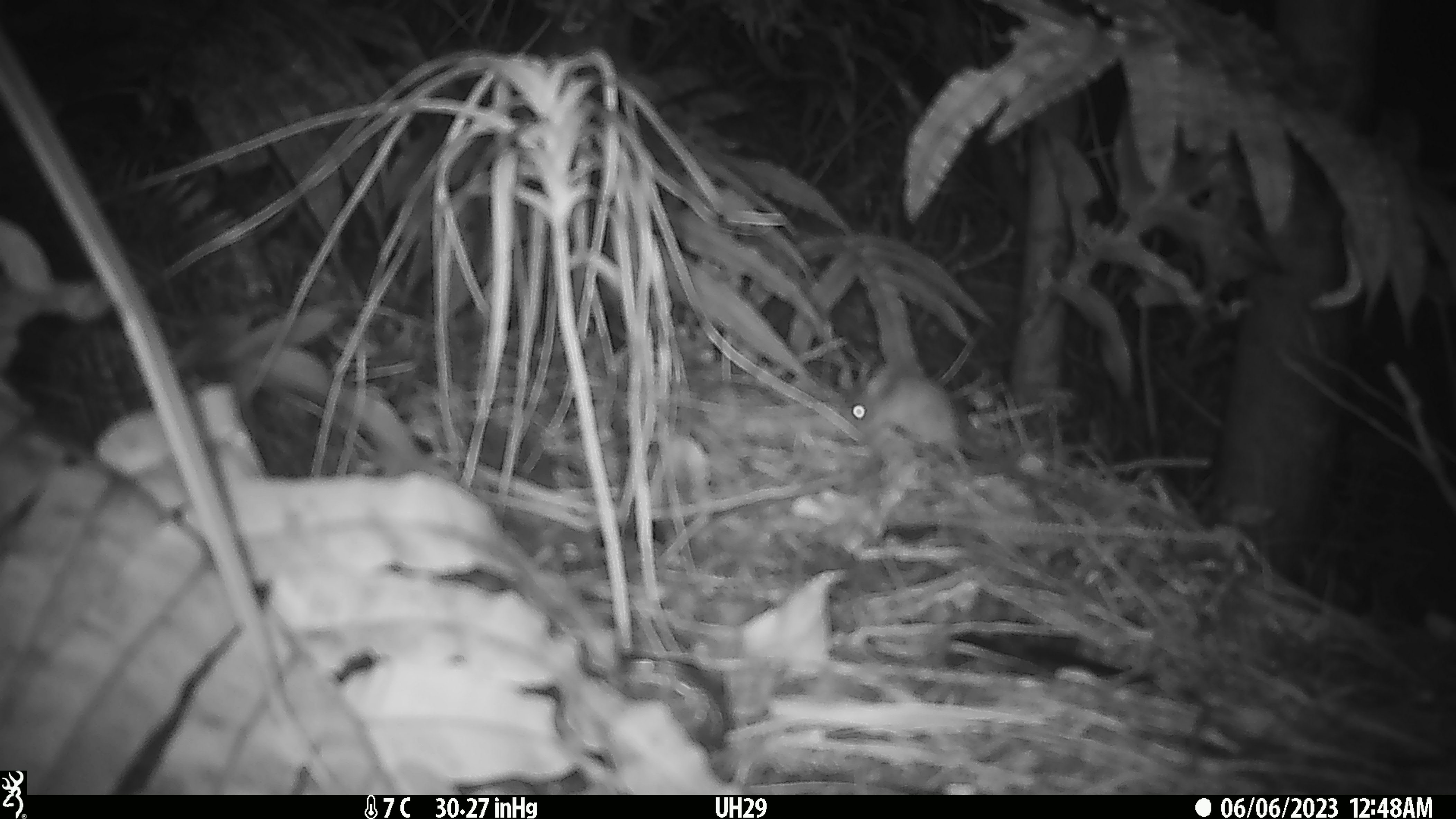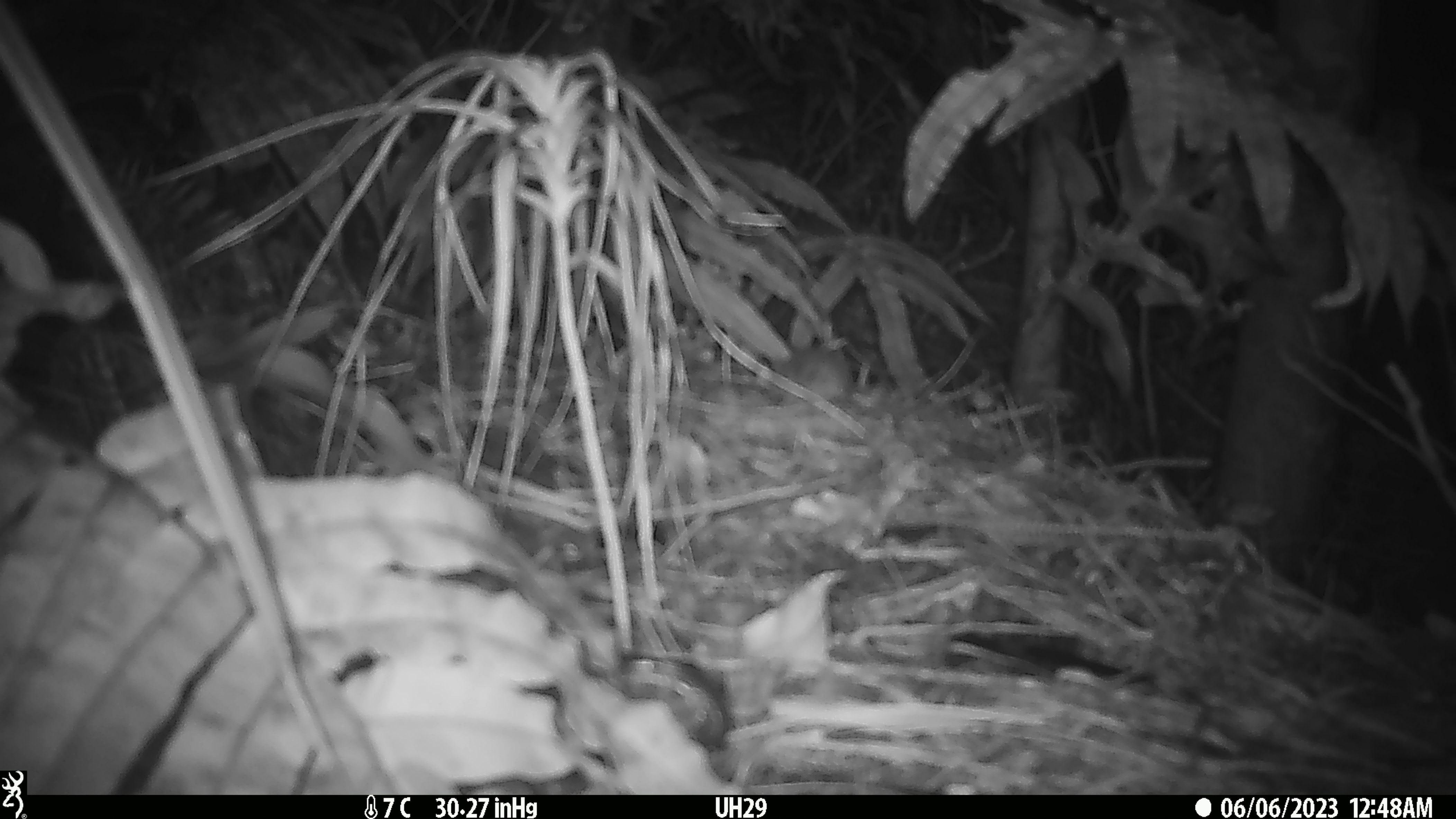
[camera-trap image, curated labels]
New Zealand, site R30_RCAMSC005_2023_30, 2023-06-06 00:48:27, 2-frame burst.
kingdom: Animalia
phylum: Chordata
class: Mammalia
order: Rodentia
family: Muridae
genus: Mus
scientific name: Mus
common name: mouse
Mouse (Mus).